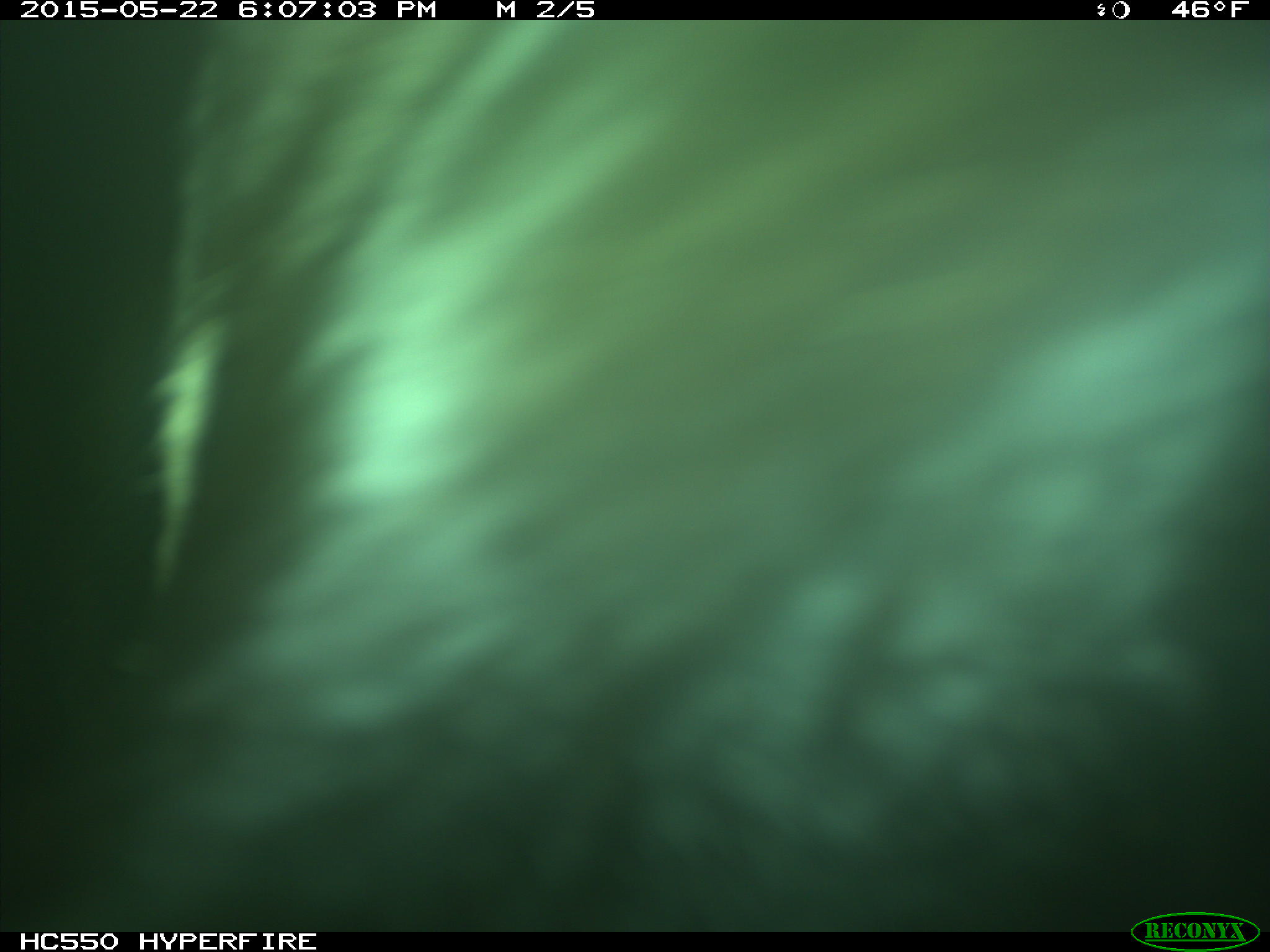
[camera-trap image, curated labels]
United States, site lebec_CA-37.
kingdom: Animalia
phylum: Chordata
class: Mammalia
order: Artiodactyla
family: Bovidae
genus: Bos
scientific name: Bos taurus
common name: domestic cow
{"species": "Bos taurus (domestic cow)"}